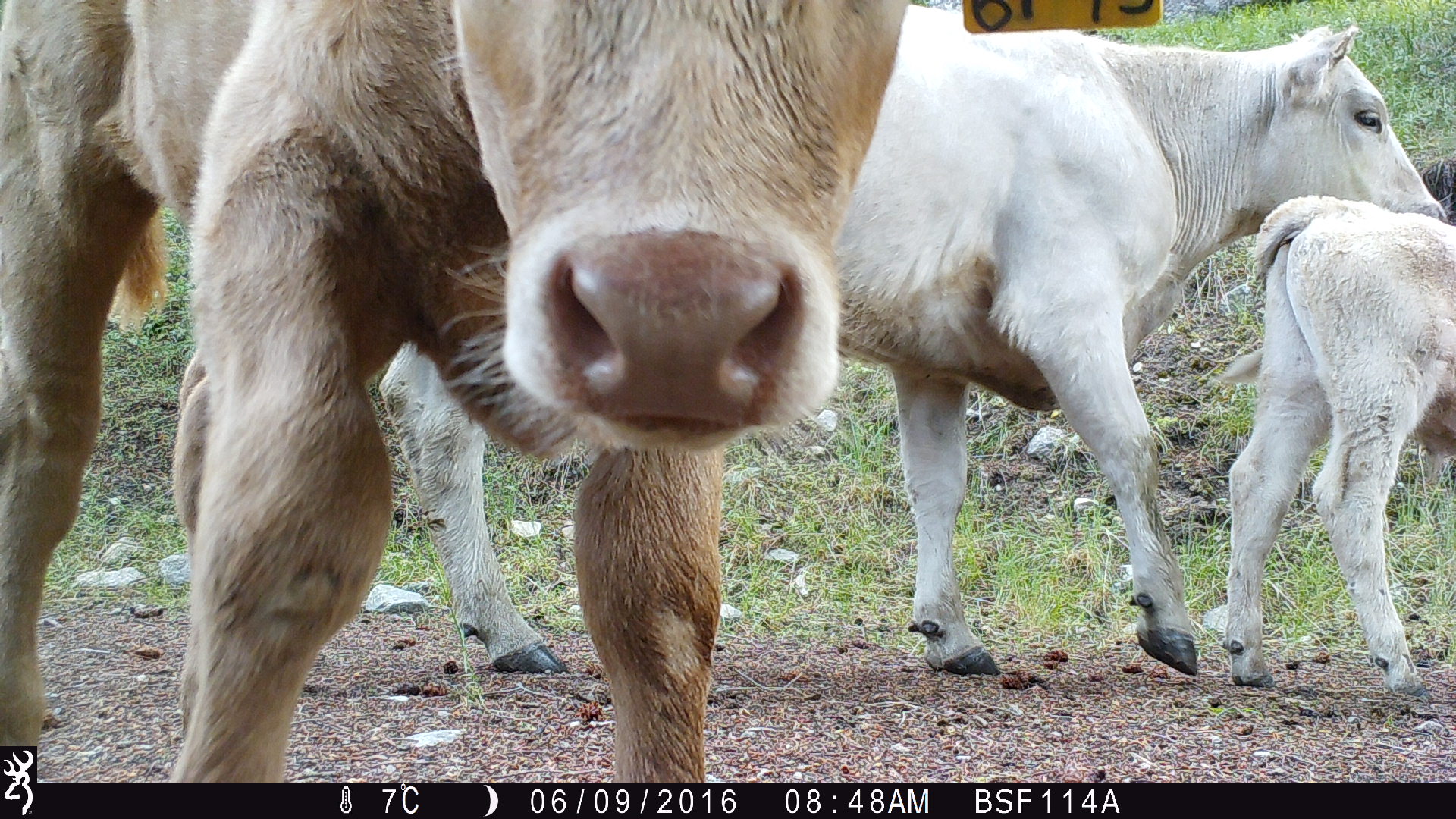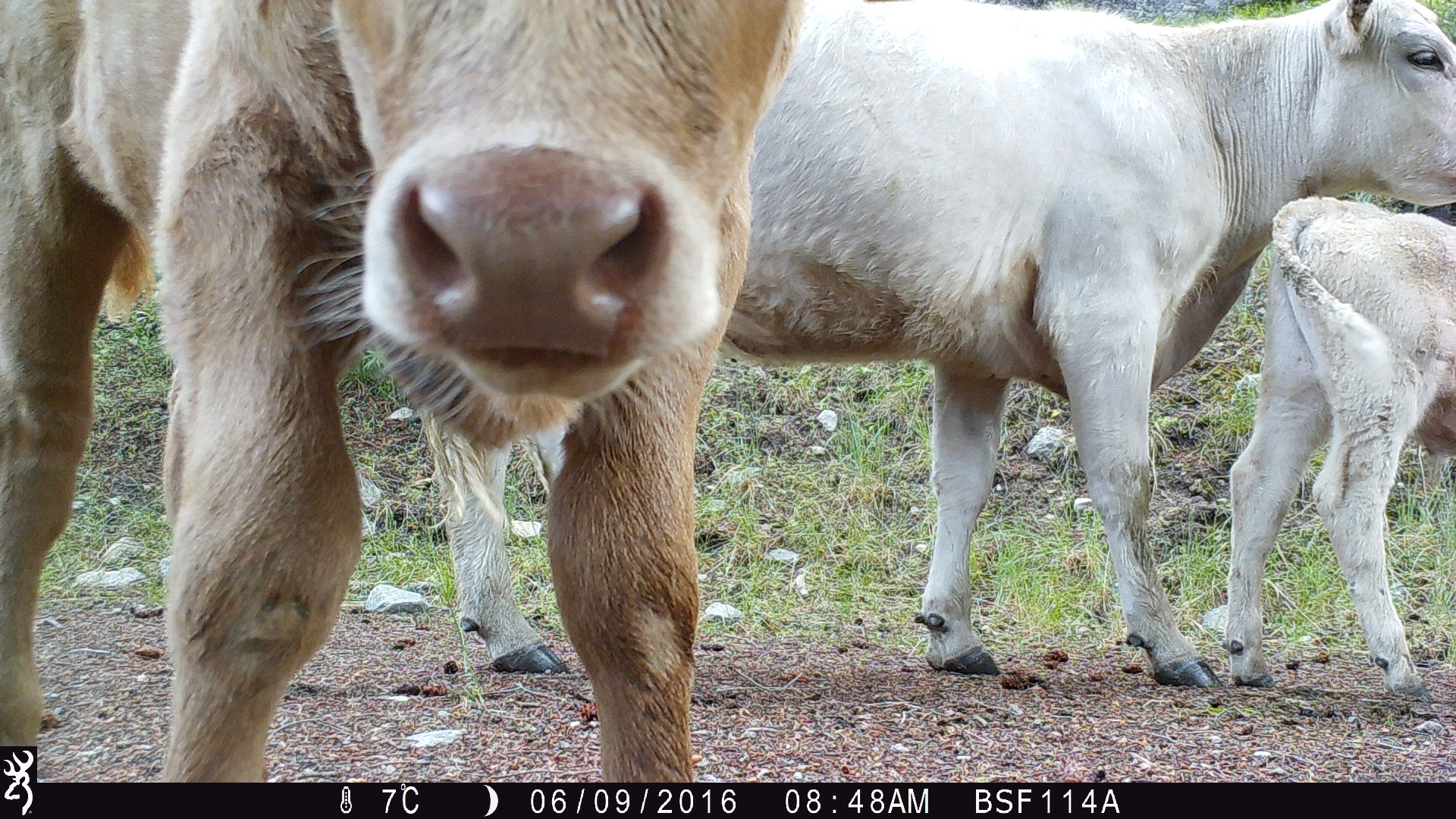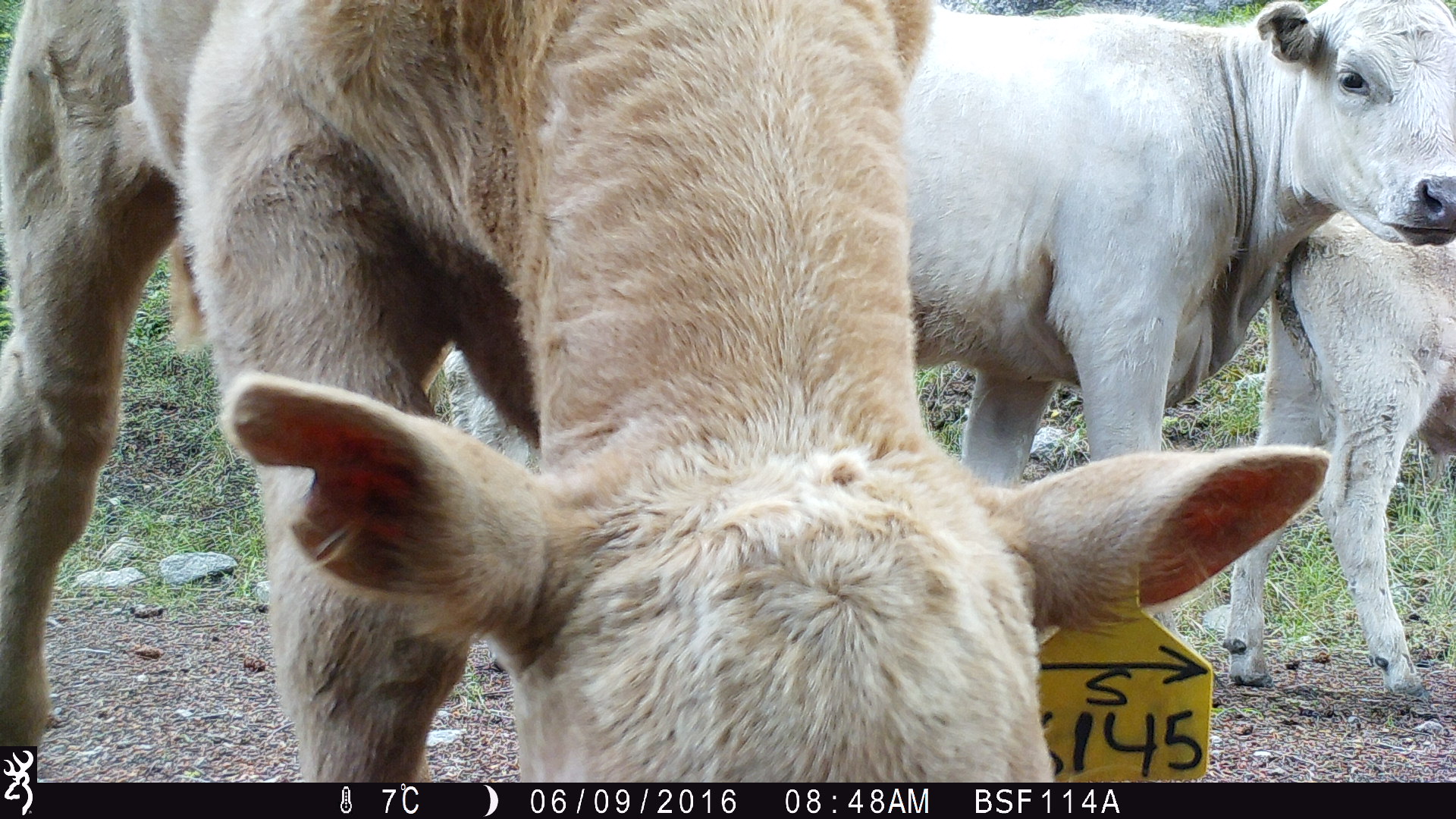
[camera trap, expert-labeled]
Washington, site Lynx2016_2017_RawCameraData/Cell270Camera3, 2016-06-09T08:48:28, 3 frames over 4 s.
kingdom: Animalia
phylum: Chordata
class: Mammalia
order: Artiodactyla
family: Bovidae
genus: Bos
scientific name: Bos taurus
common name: domestic cattle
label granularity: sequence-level